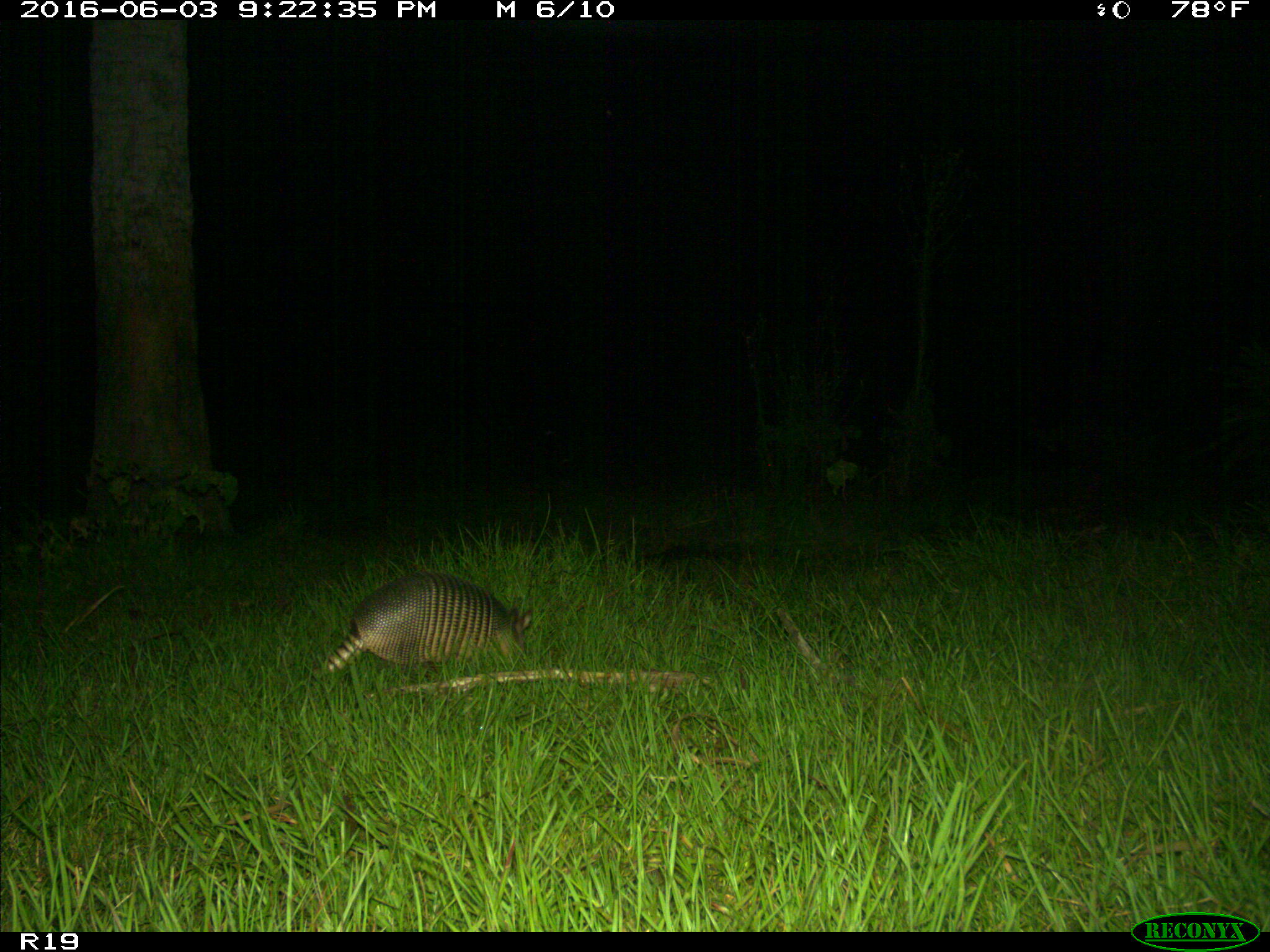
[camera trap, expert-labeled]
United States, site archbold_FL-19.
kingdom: Animalia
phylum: Chordata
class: Mammalia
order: Cingulata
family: Dasypodidae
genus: Dasypus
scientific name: Dasypus novemcinctus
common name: nine-banded armadillo